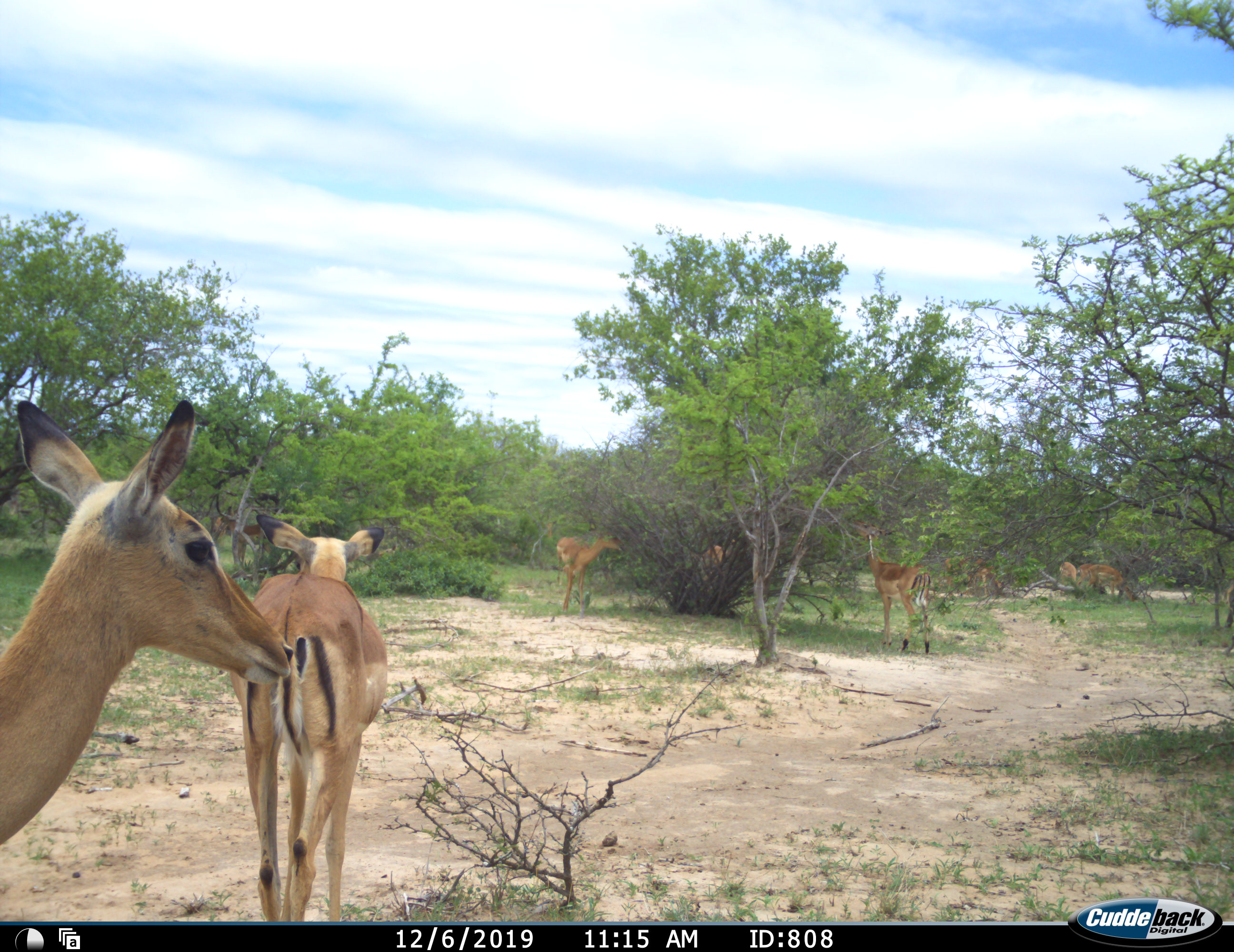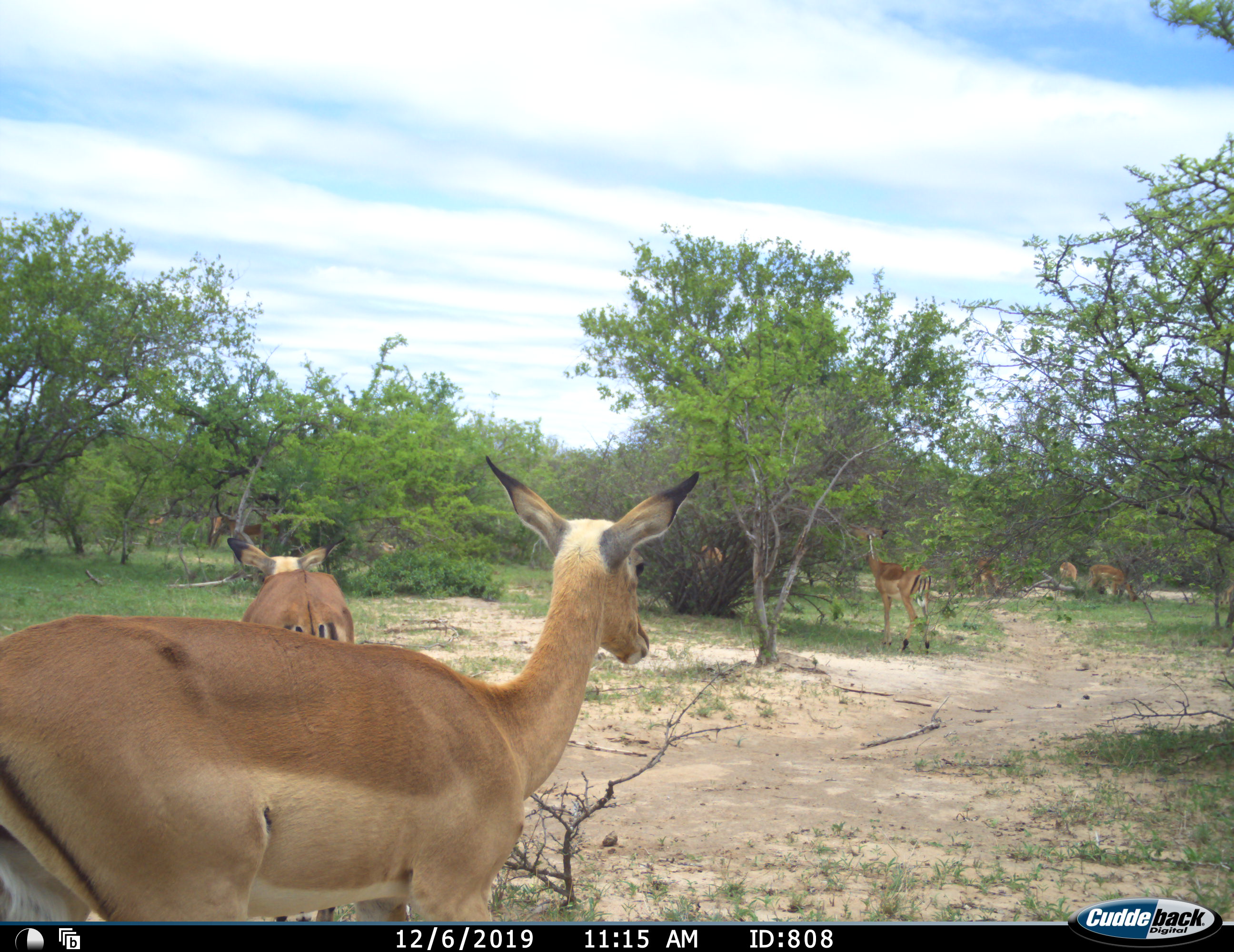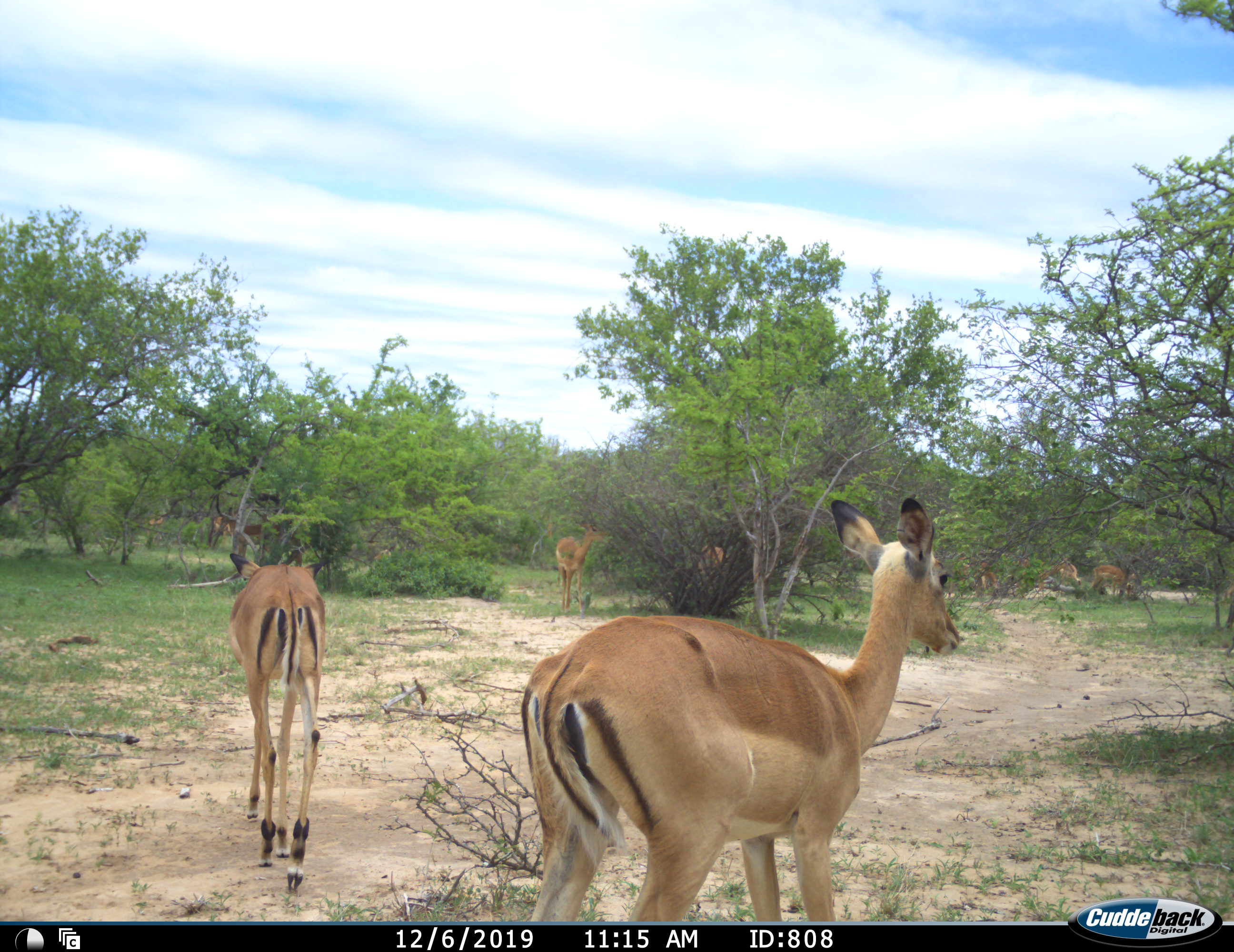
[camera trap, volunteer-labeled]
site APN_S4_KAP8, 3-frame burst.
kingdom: Animalia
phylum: Chordata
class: Mammalia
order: Artiodactyla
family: Bovidae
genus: Aepyceros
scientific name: Aepyceros melampus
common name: impala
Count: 9.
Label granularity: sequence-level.